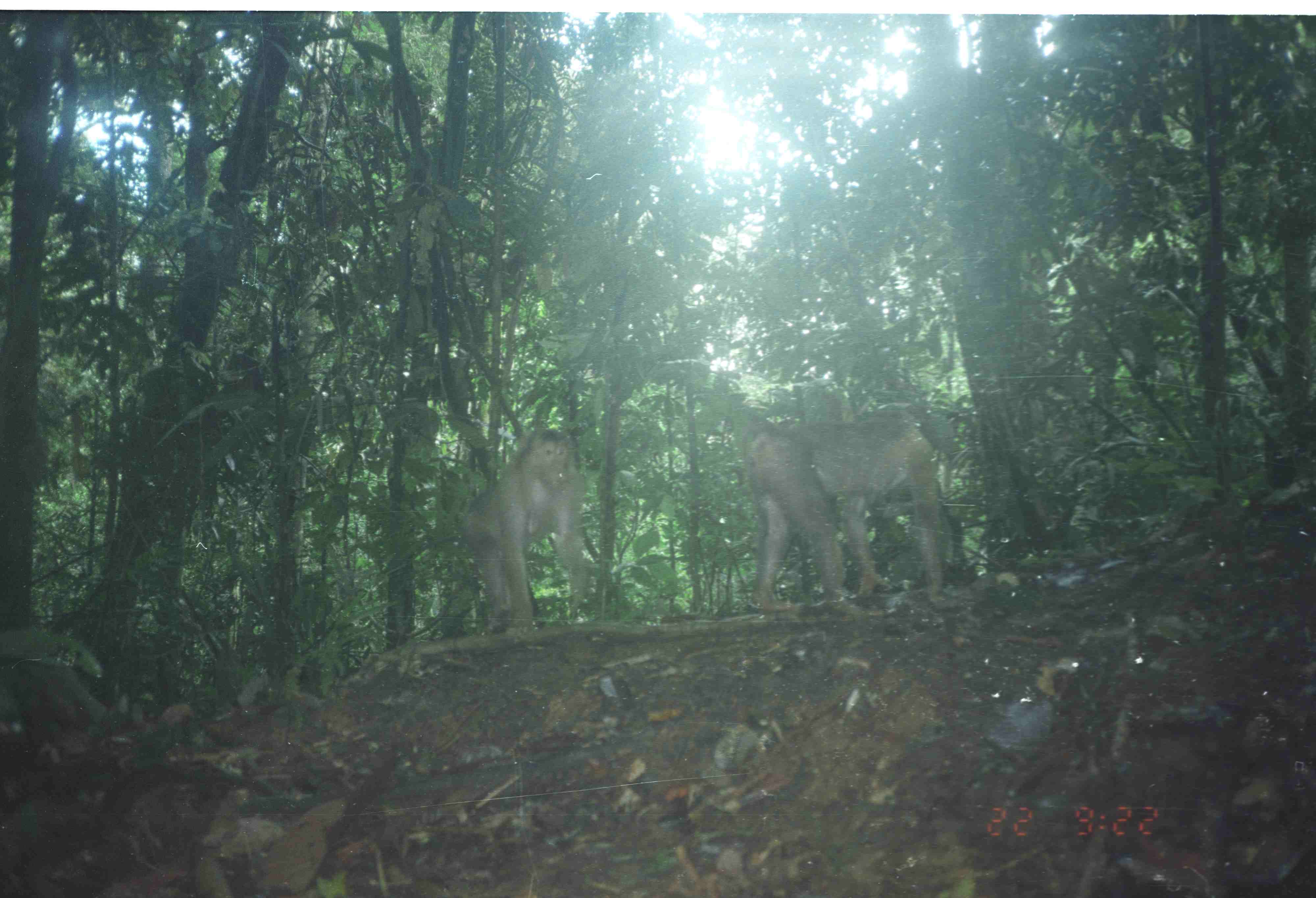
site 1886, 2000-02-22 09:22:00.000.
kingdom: Animalia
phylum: Chordata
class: Mammalia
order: Primates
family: Cercopithecidae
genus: Macaca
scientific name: Macaca nemestrina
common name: southern pig-tailed macaque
Macaca nemestrina (southern pig-tailed macaque), count 2.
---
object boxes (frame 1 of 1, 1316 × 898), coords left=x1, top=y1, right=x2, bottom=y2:
macaca nemestrina: left=740, top=402, right=962, bottom=610; left=453, top=426, right=592, bottom=635